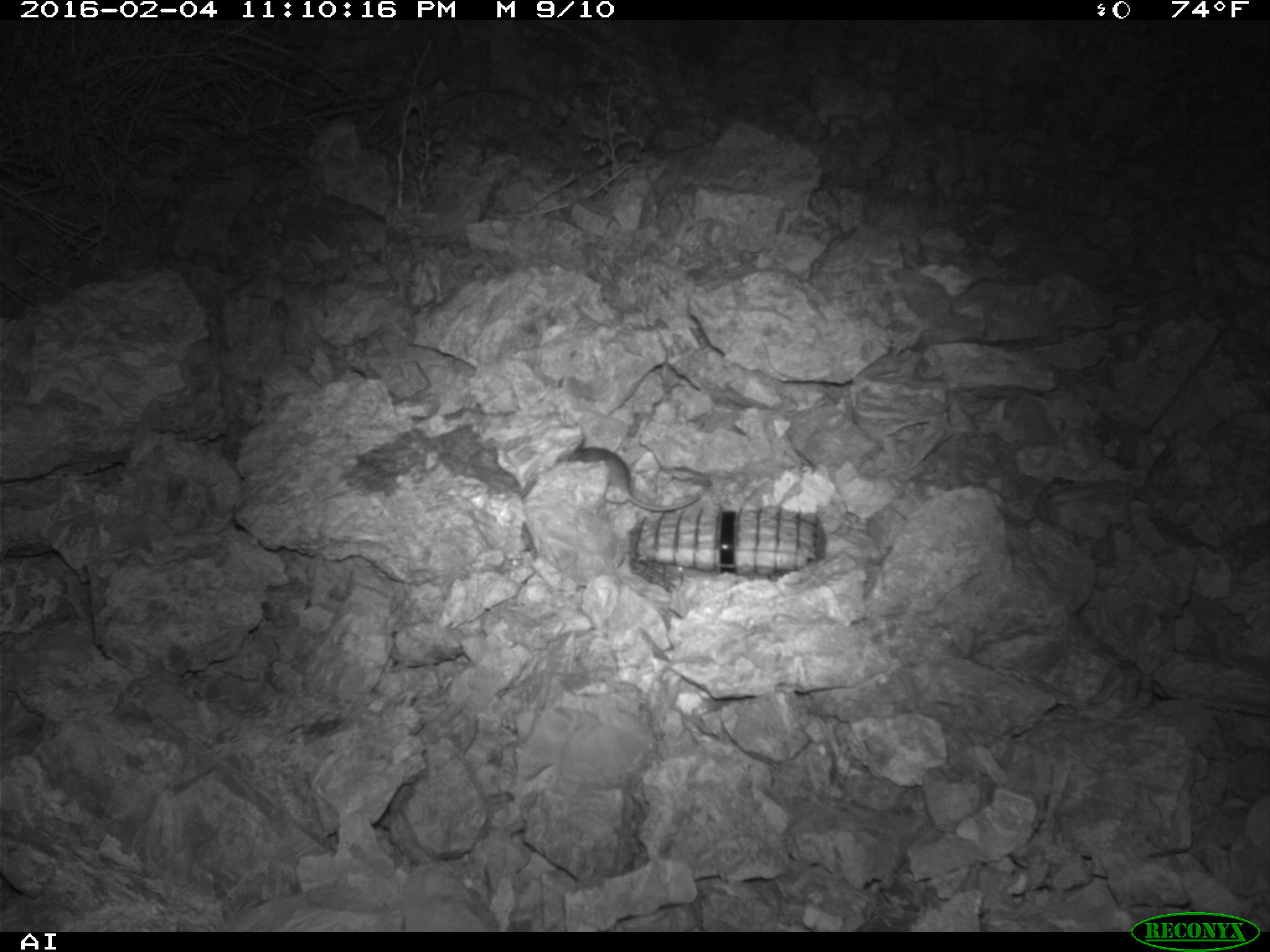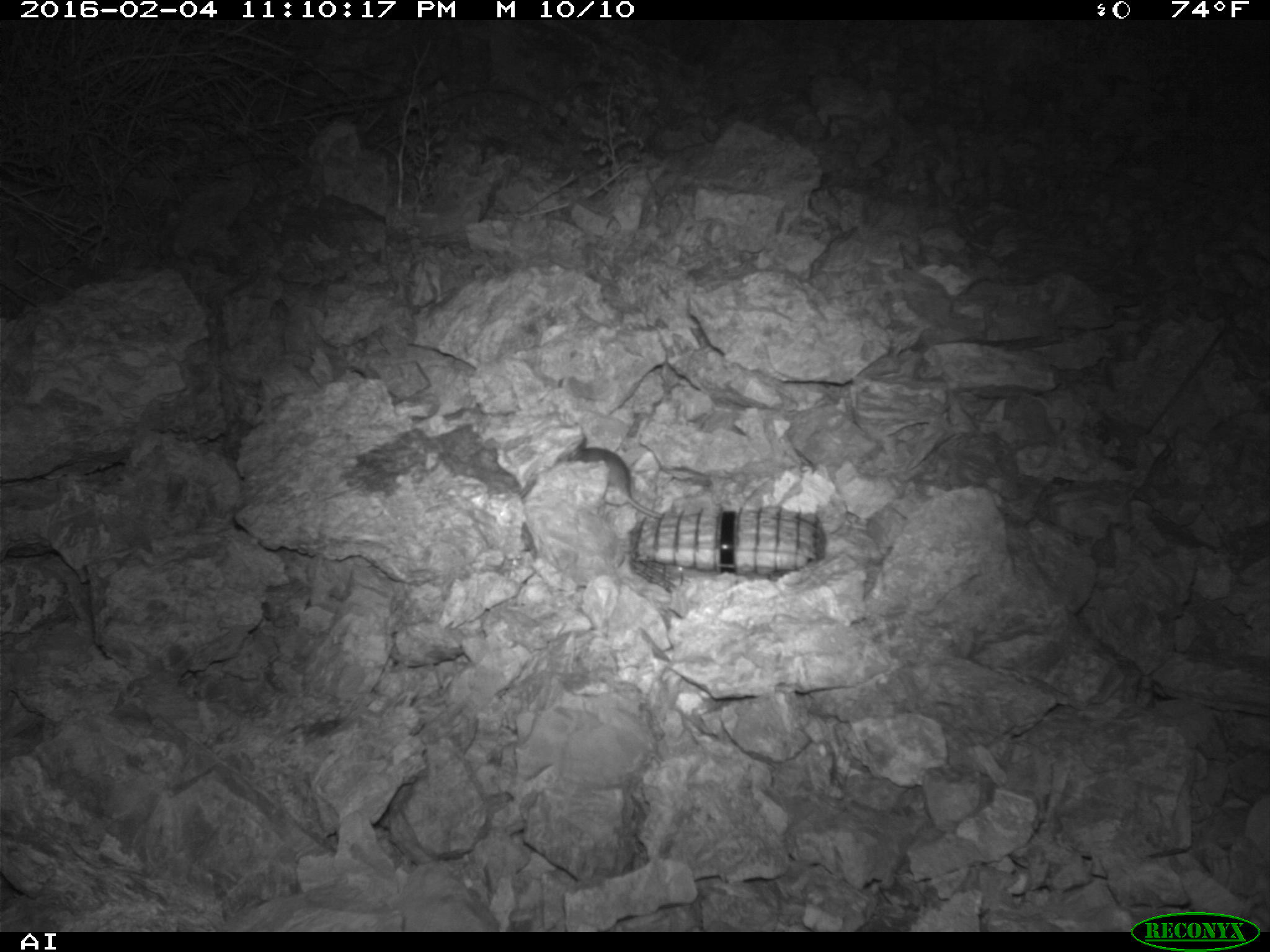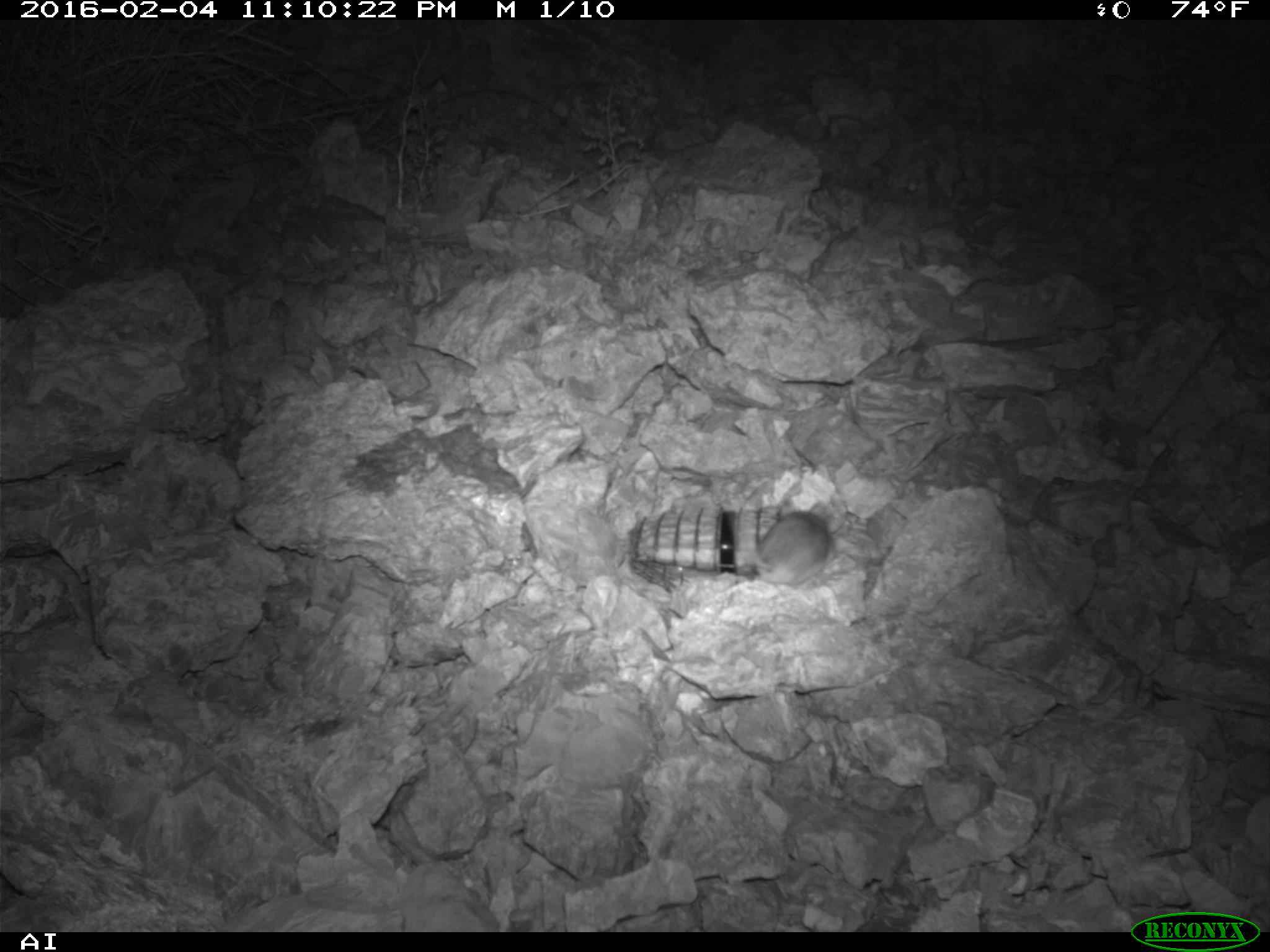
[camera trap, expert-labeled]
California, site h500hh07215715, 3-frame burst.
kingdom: Animalia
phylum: Chordata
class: Mammalia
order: Rodentia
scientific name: Rodentia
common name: rodent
Rodent (Rodentia).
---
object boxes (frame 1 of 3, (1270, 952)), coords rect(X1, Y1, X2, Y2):
rodent: rect(555, 423, 706, 514)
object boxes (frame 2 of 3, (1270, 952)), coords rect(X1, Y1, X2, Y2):
rodent: rect(553, 434, 660, 518)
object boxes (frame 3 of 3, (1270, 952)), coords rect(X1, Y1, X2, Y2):
rodent: rect(755, 501, 830, 586)